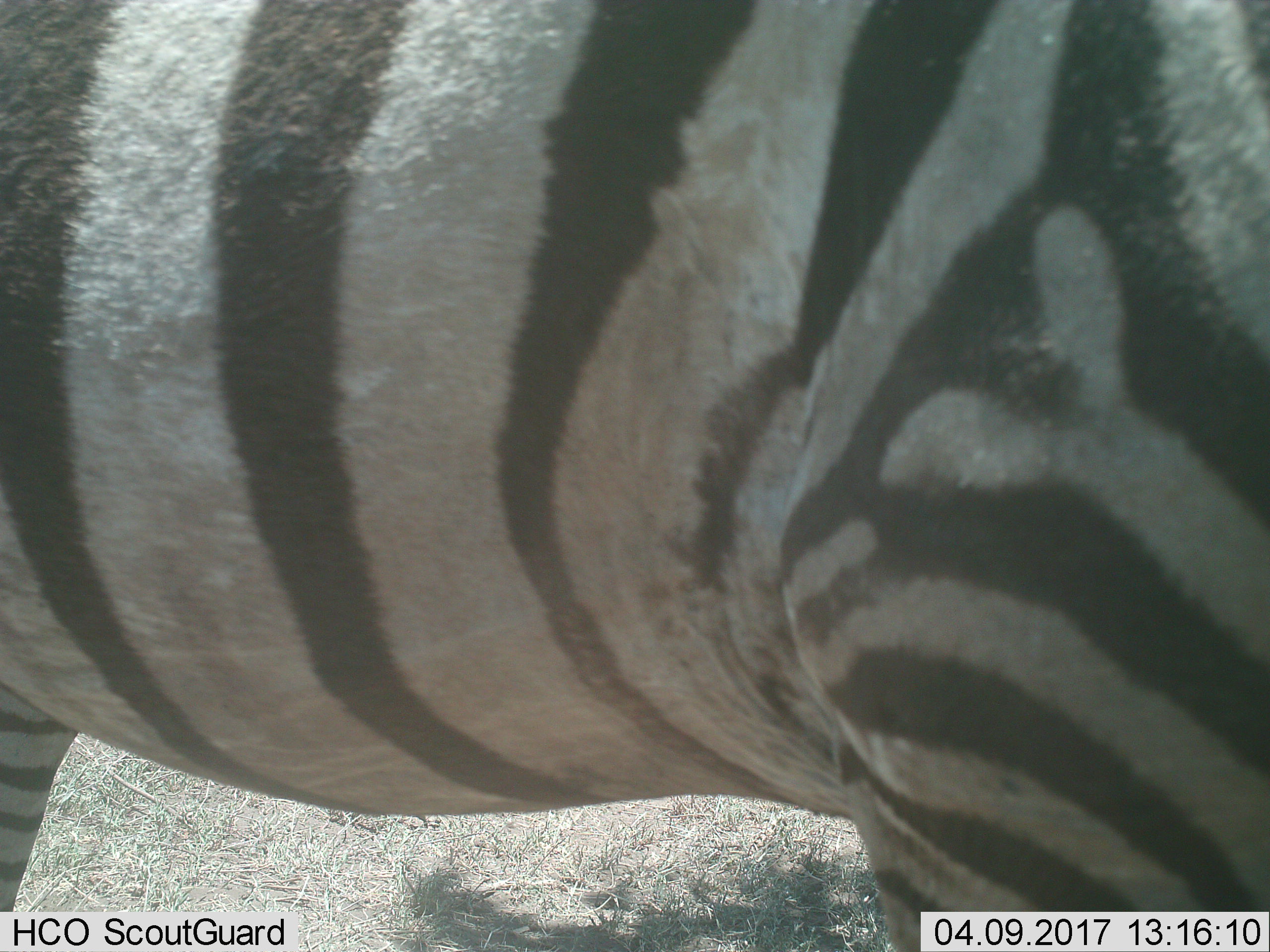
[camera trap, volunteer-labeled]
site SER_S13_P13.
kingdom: Animalia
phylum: Chordata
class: Mammalia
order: Perissodactyla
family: Equidae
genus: Equus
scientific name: Equus quagga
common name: plains zebra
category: zebraplains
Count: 1.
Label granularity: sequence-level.